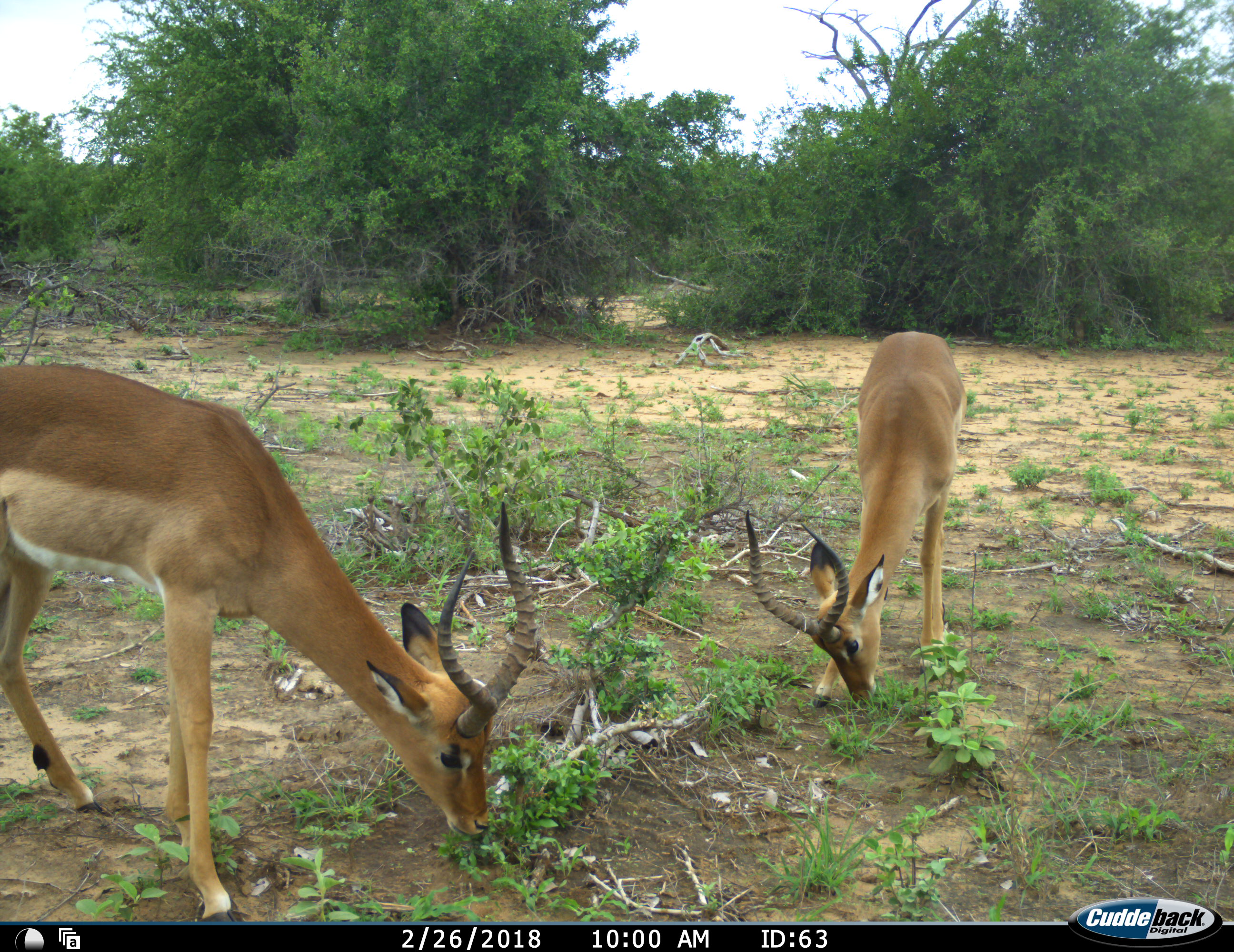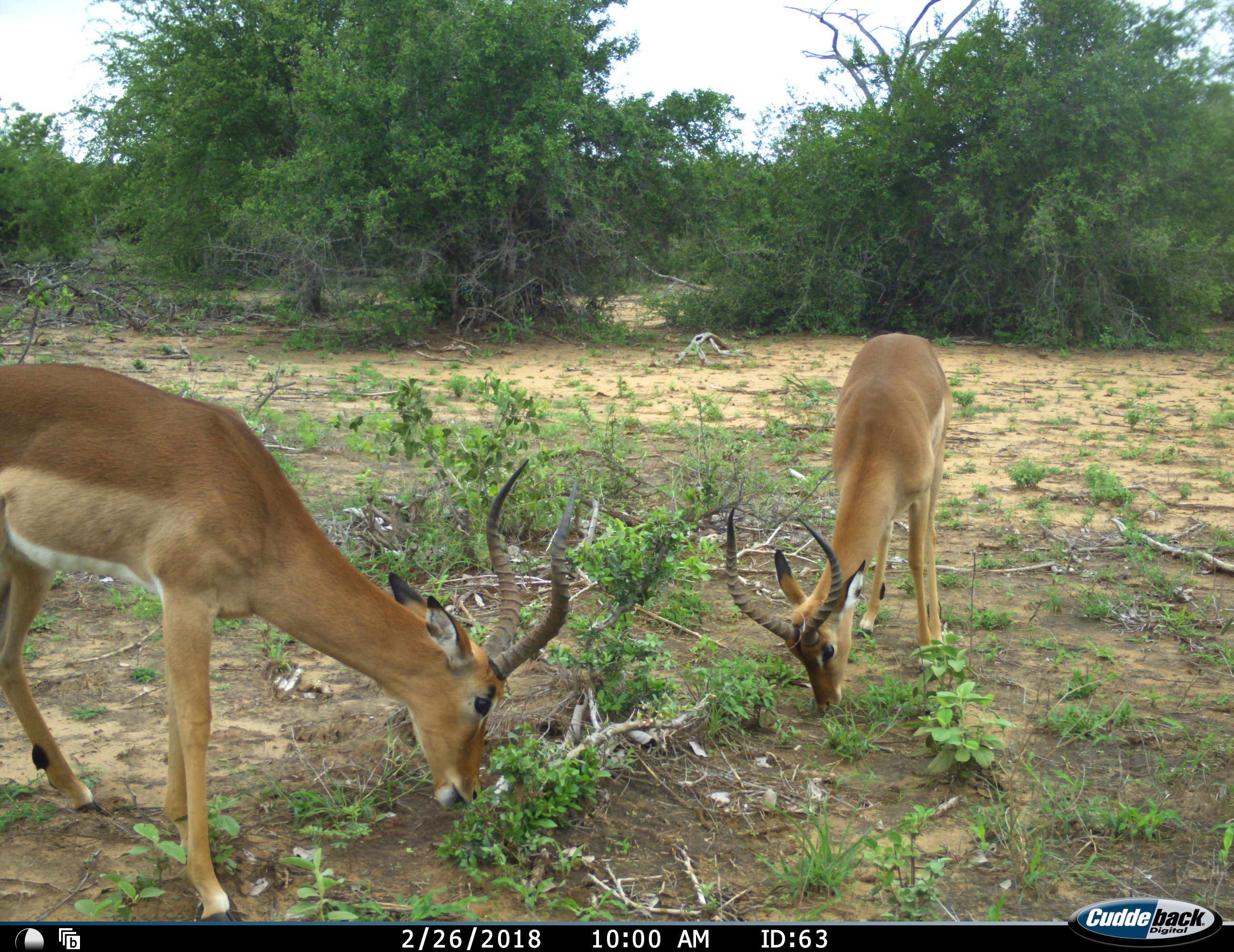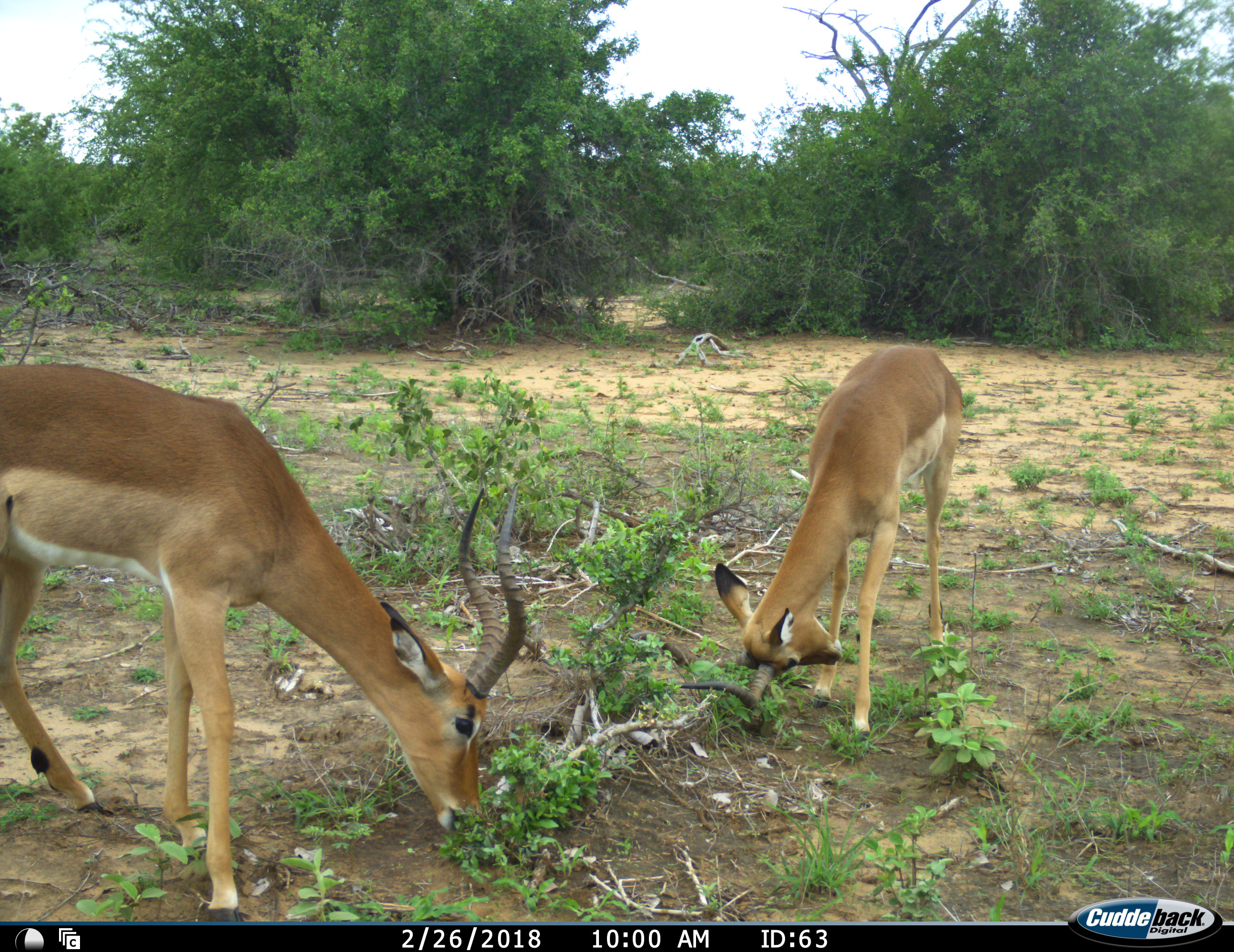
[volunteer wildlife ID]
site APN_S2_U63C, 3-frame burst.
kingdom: Animalia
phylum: Chordata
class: Mammalia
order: Artiodactyla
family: Bovidae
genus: Aepyceros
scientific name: Aepyceros melampus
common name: impala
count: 2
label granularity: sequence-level